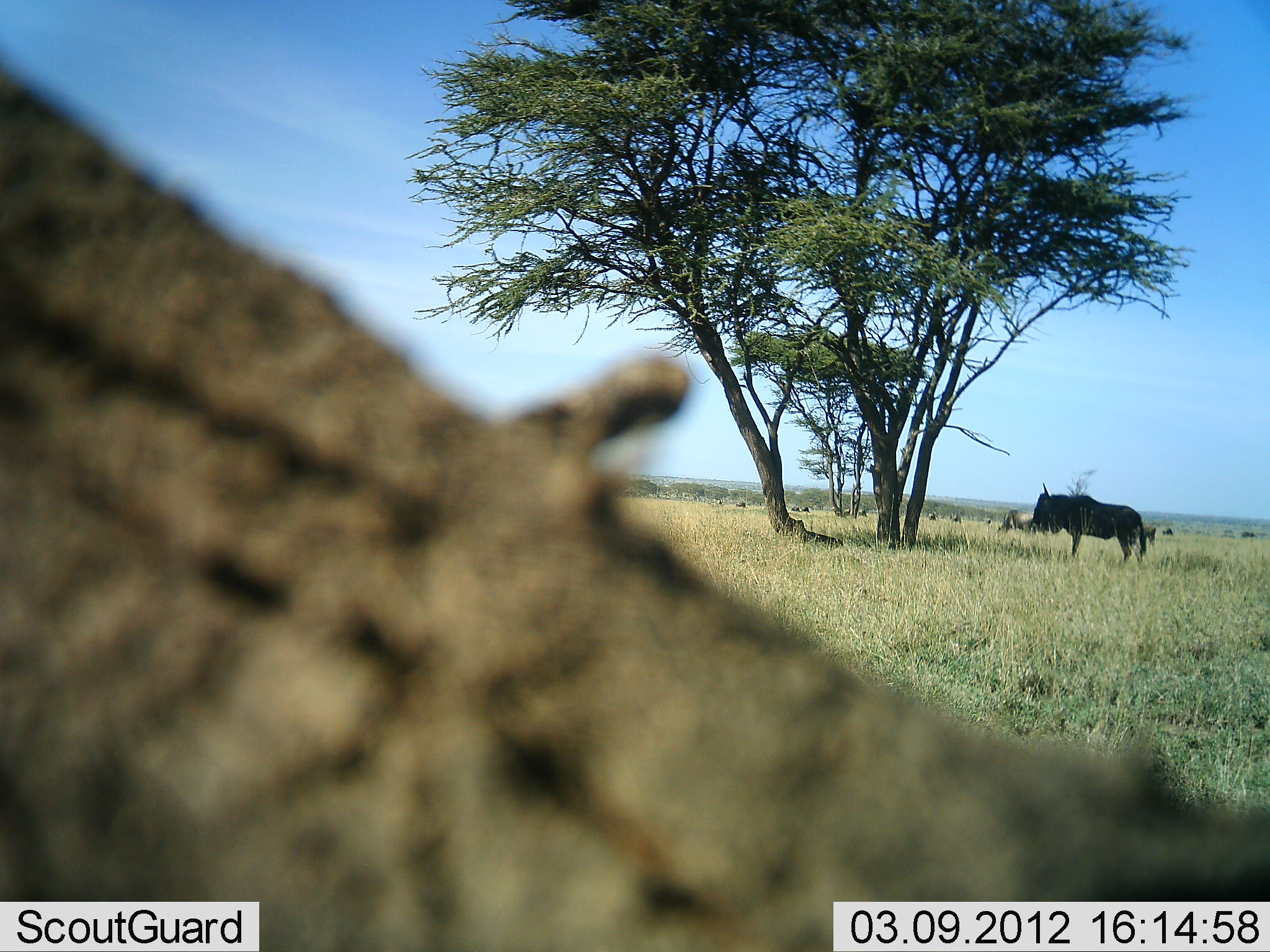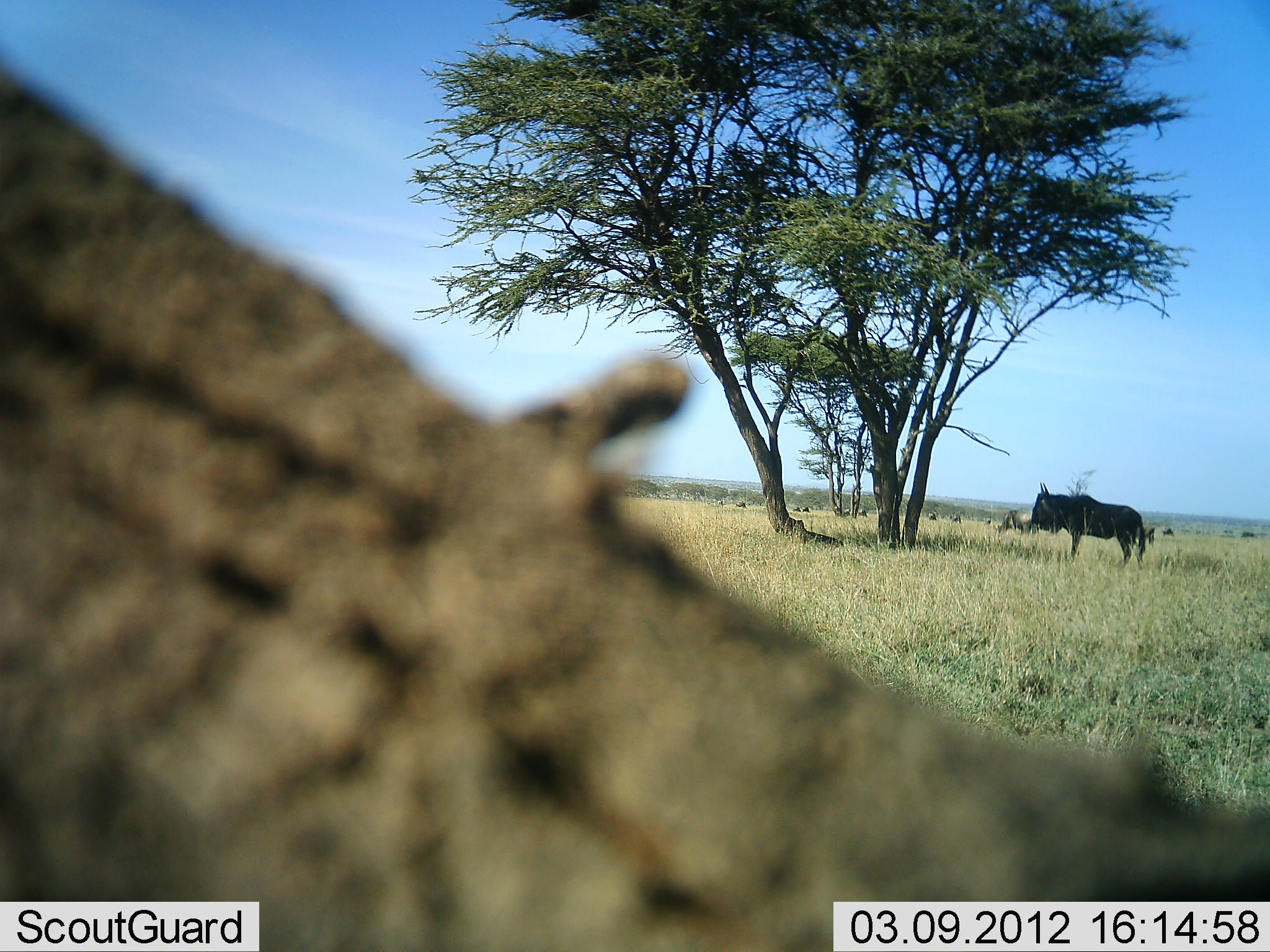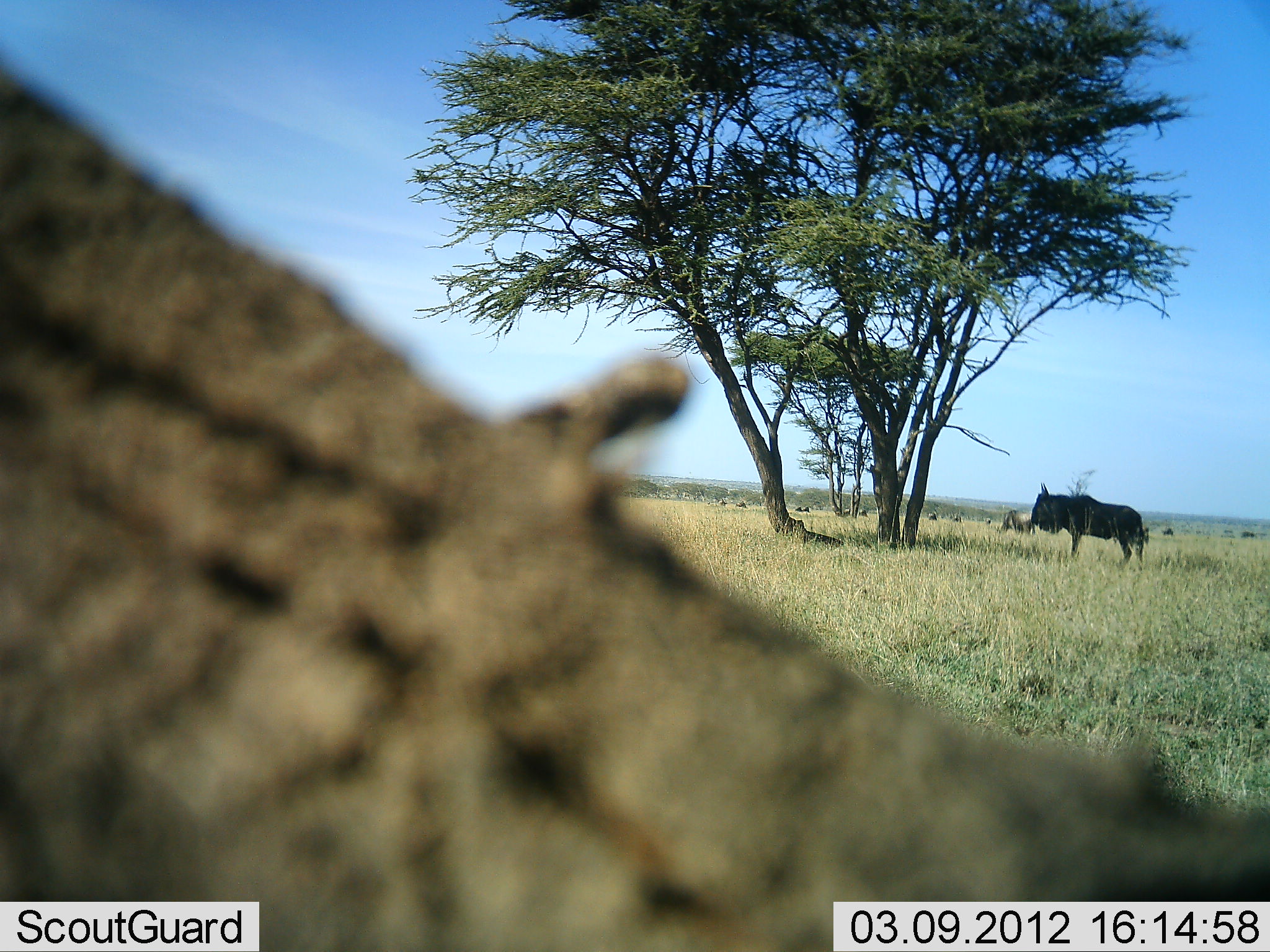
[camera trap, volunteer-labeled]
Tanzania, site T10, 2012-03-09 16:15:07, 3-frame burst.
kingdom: Animalia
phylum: Chordata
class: Mammalia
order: Artiodactyla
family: Bovidae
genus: Connochaetes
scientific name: Connochaetes taurinus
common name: blue wildebeest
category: wildebeest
Wildebeest (blue wildebeest) (Connochaetes taurinus), count 3. Behavior (volunteer vote fractions): standing 100%, resting 7%, moving 7%, interacting 0%. Young present (vote fraction): 0%. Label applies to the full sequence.